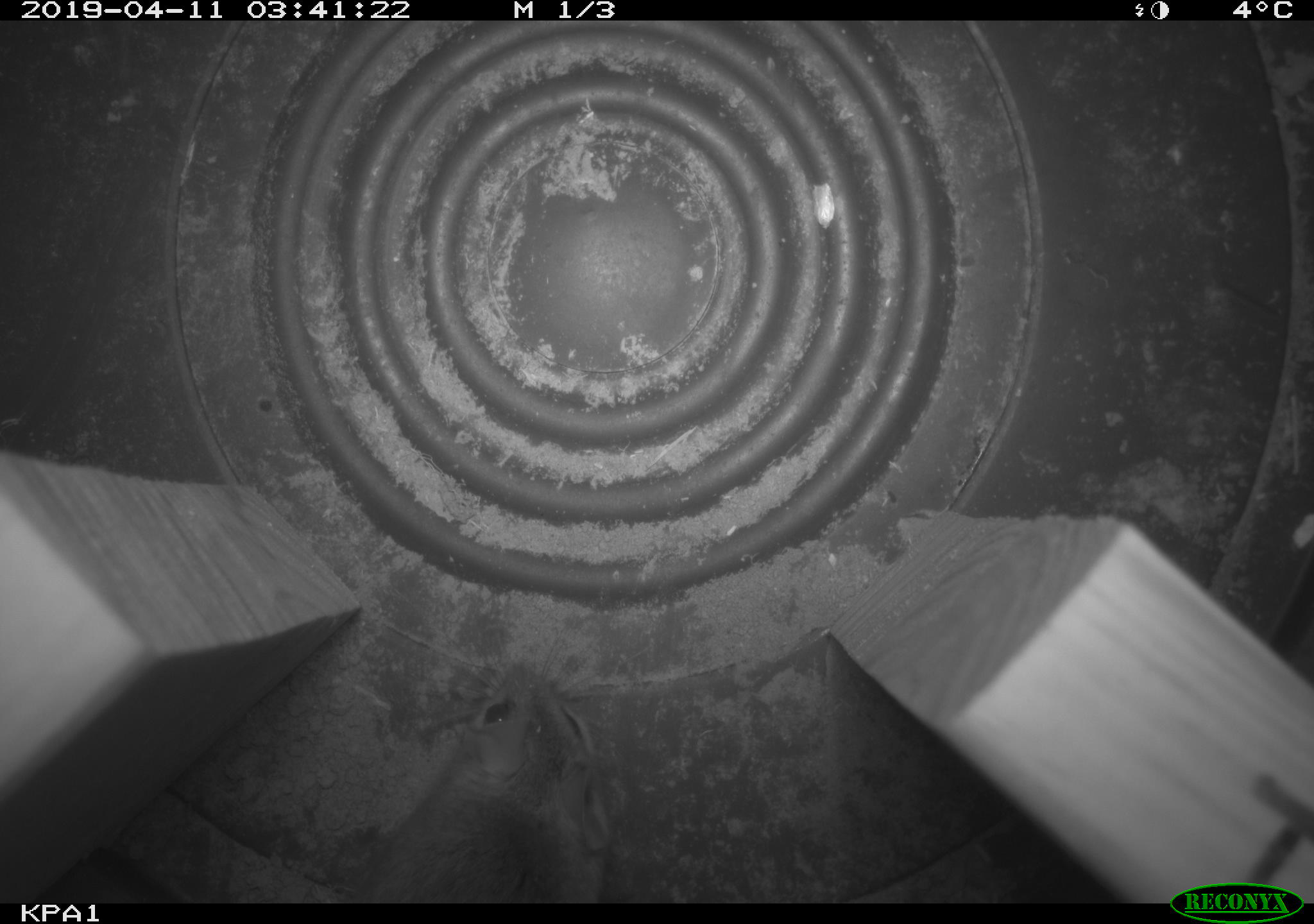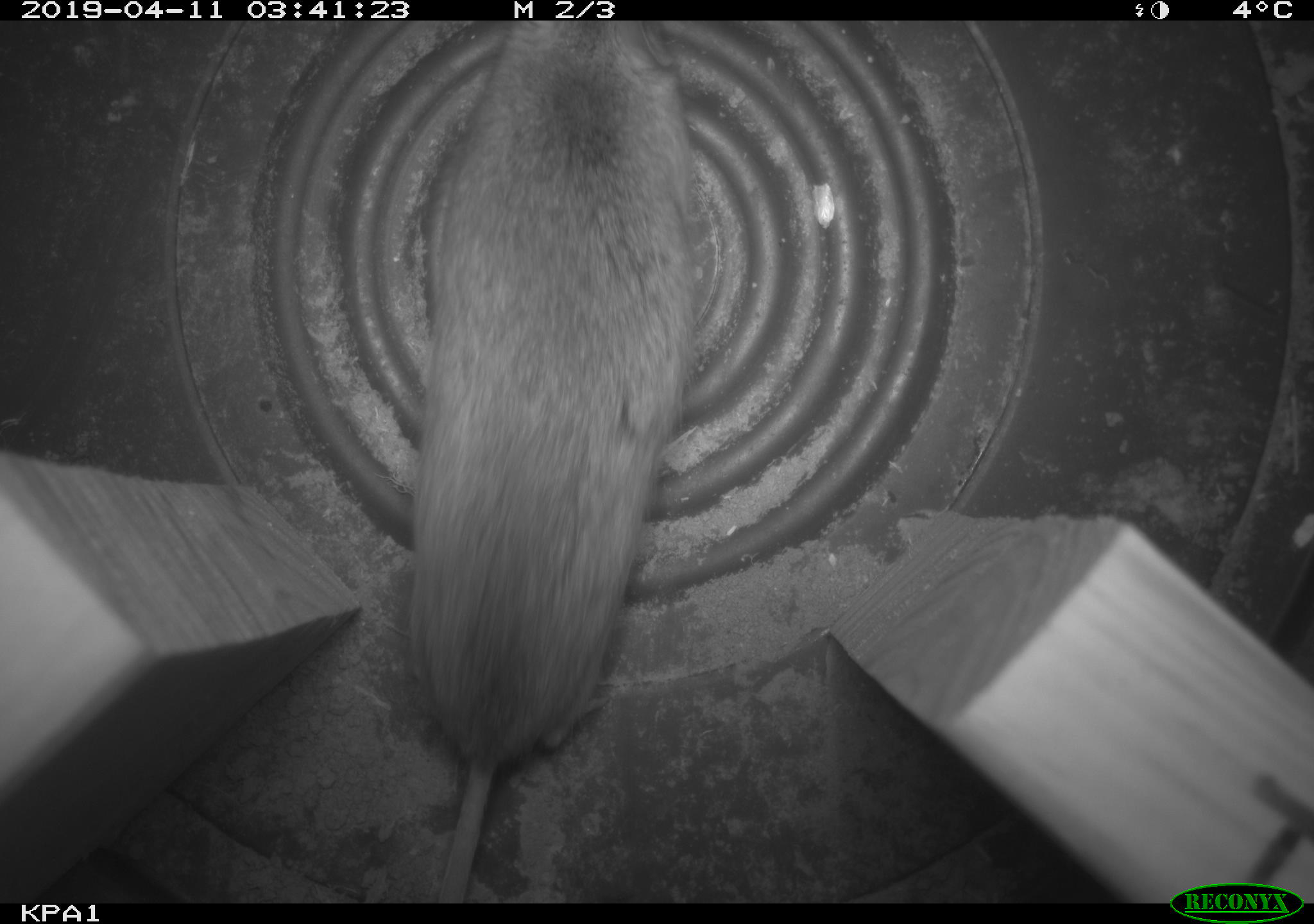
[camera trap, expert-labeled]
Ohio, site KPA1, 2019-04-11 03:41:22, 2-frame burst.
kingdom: Animalia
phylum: Chordata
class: Mammalia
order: Rodentia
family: Cricetidae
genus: Peromyscus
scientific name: Peromyscus leucopus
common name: white-footed mouse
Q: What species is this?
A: White-footed mouse (Peromyscus leucopus).